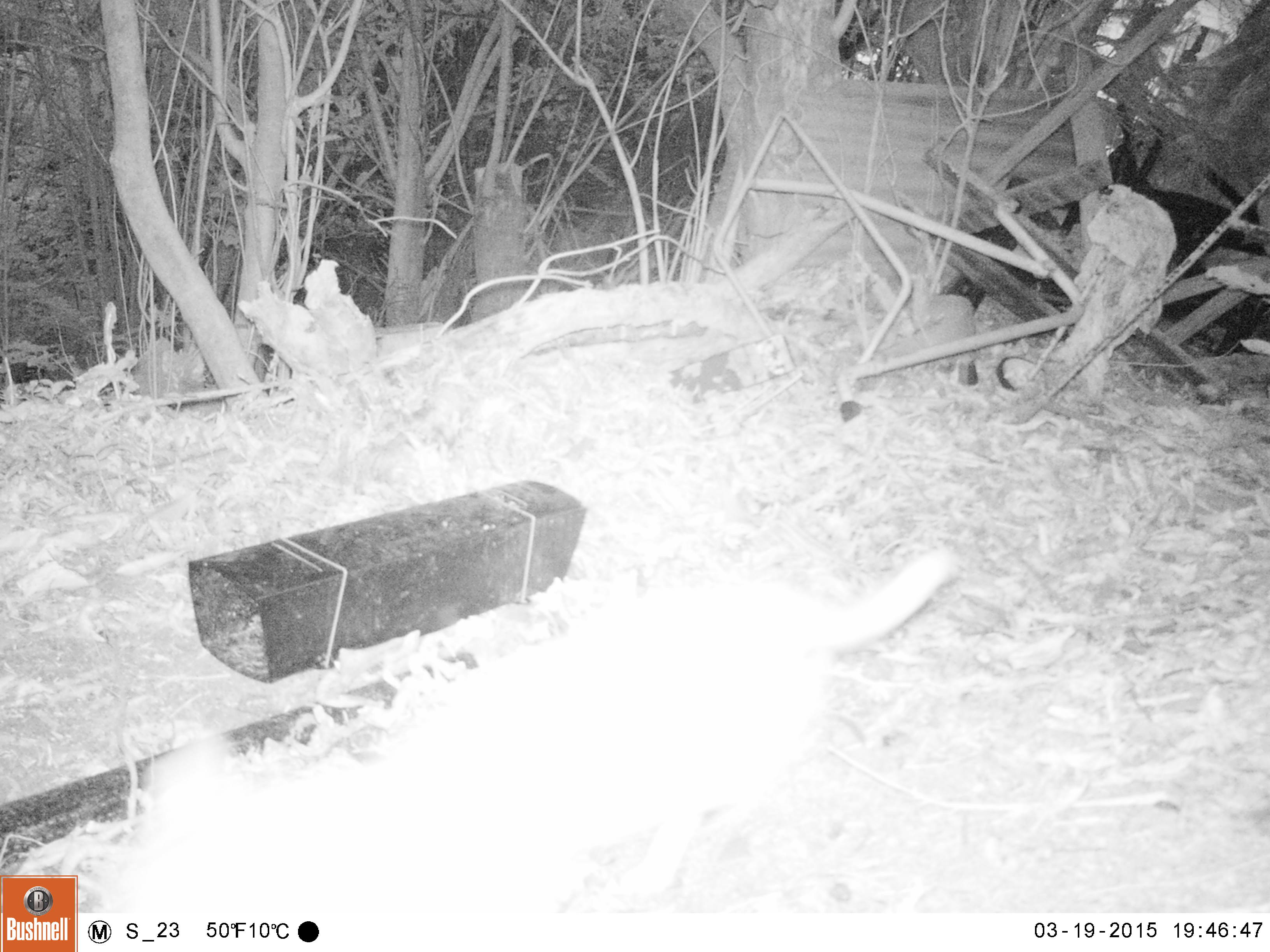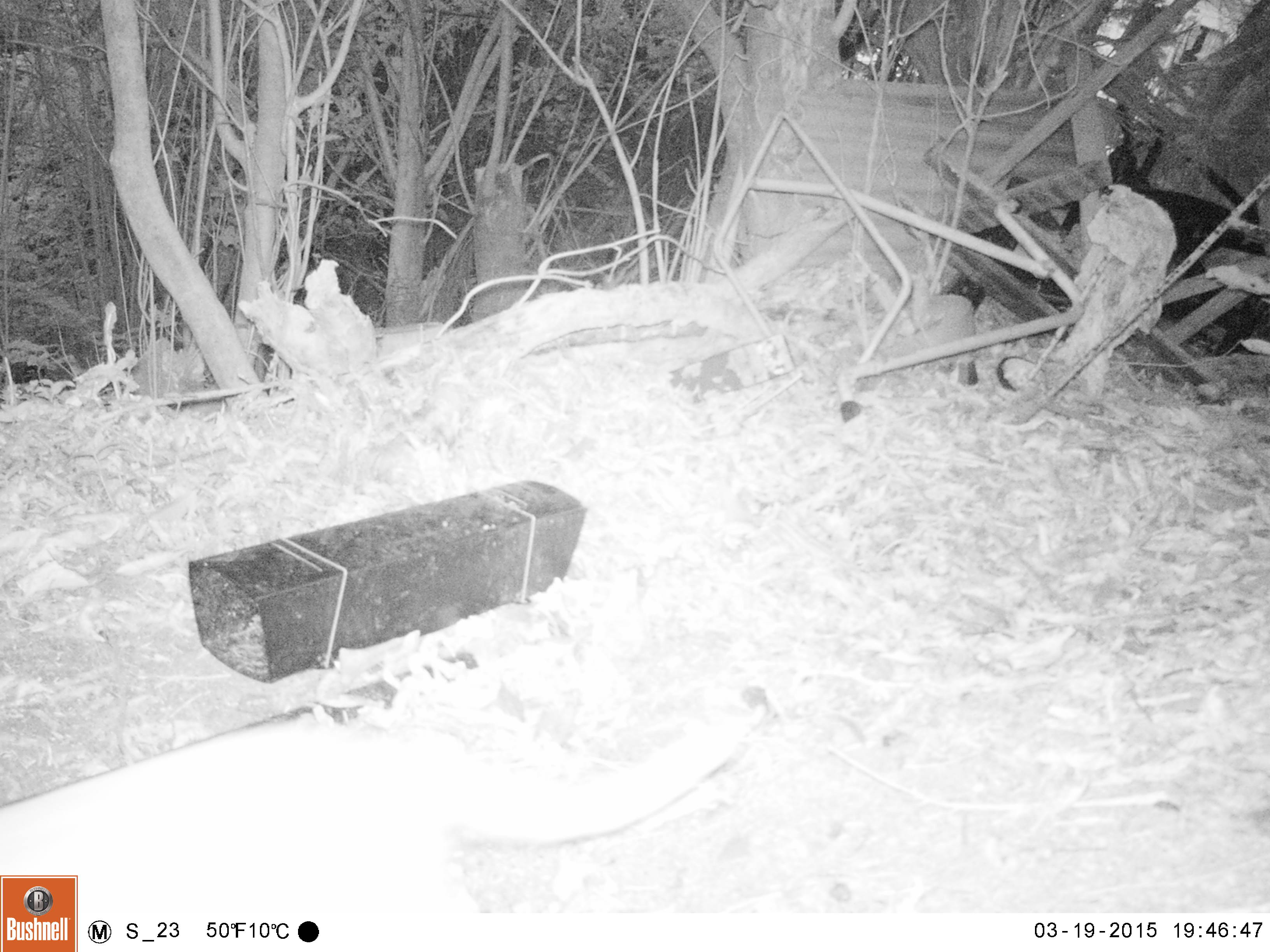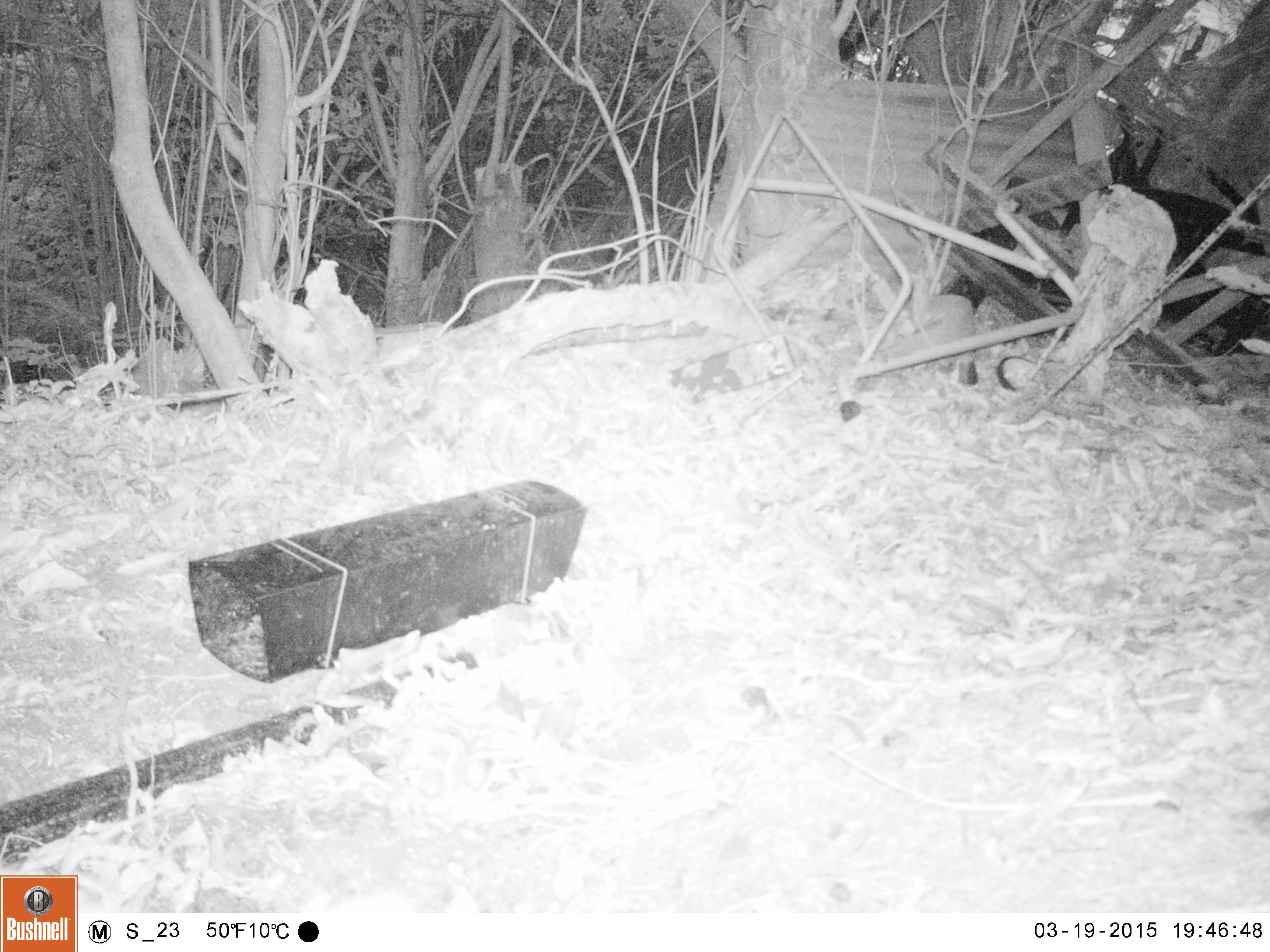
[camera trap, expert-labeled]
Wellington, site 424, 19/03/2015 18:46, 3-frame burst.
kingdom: Animalia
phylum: Chordata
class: Mammalia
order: Carnivora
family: Felidae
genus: Felis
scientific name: Felis catus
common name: cat